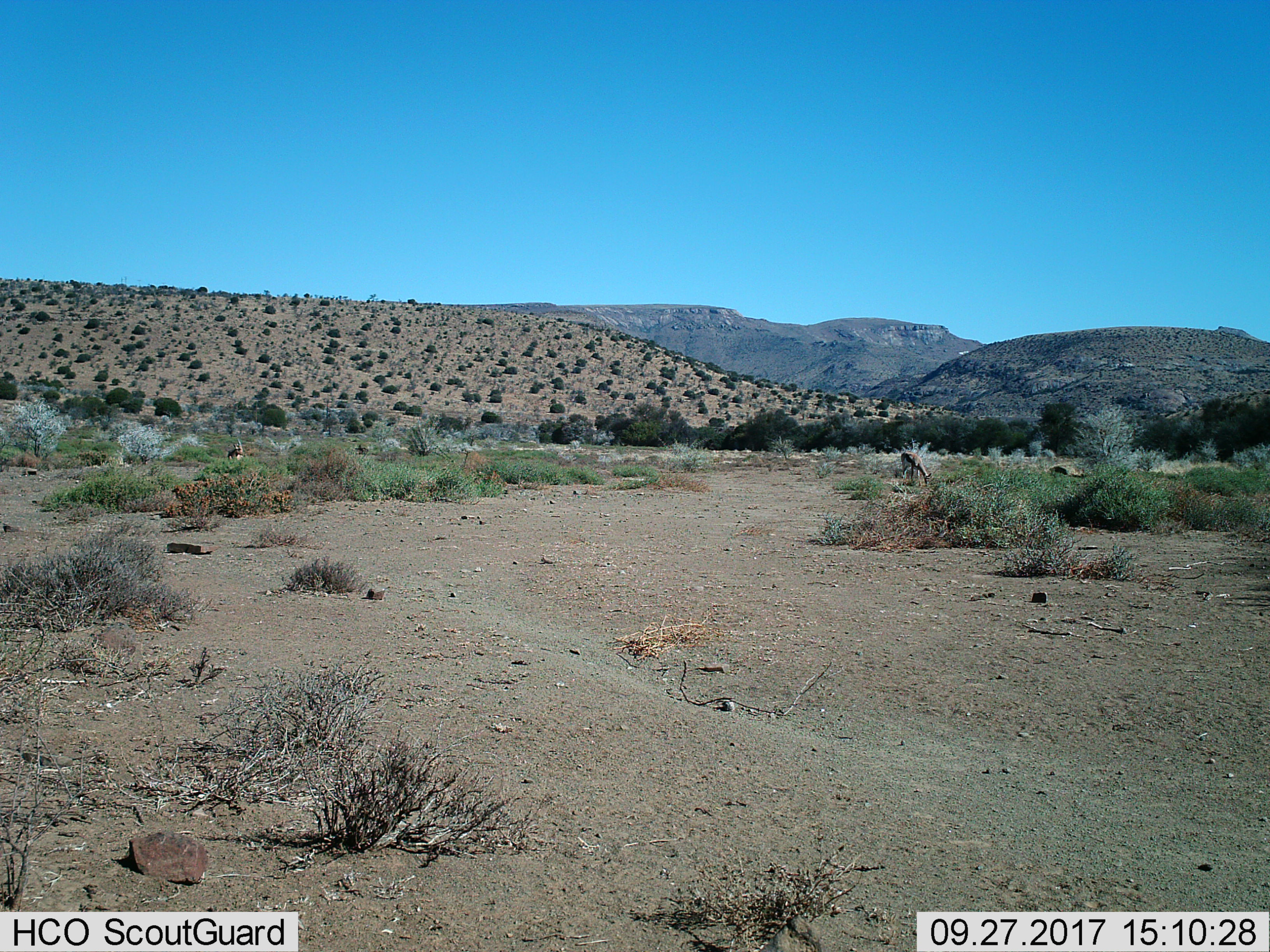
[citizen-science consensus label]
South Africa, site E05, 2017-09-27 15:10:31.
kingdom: Animalia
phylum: Chordata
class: Mammalia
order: Artiodactyla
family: Bovidae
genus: Antidorcas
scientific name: Antidorcas marsupialis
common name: springbok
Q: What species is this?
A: Springbok (Antidorcas marsupialis).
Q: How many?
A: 2.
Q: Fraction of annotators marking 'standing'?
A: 43%.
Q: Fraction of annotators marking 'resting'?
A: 14%.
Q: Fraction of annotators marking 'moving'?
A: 14%.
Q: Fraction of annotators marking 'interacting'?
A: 0%.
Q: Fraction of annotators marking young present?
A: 0%.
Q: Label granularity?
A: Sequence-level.